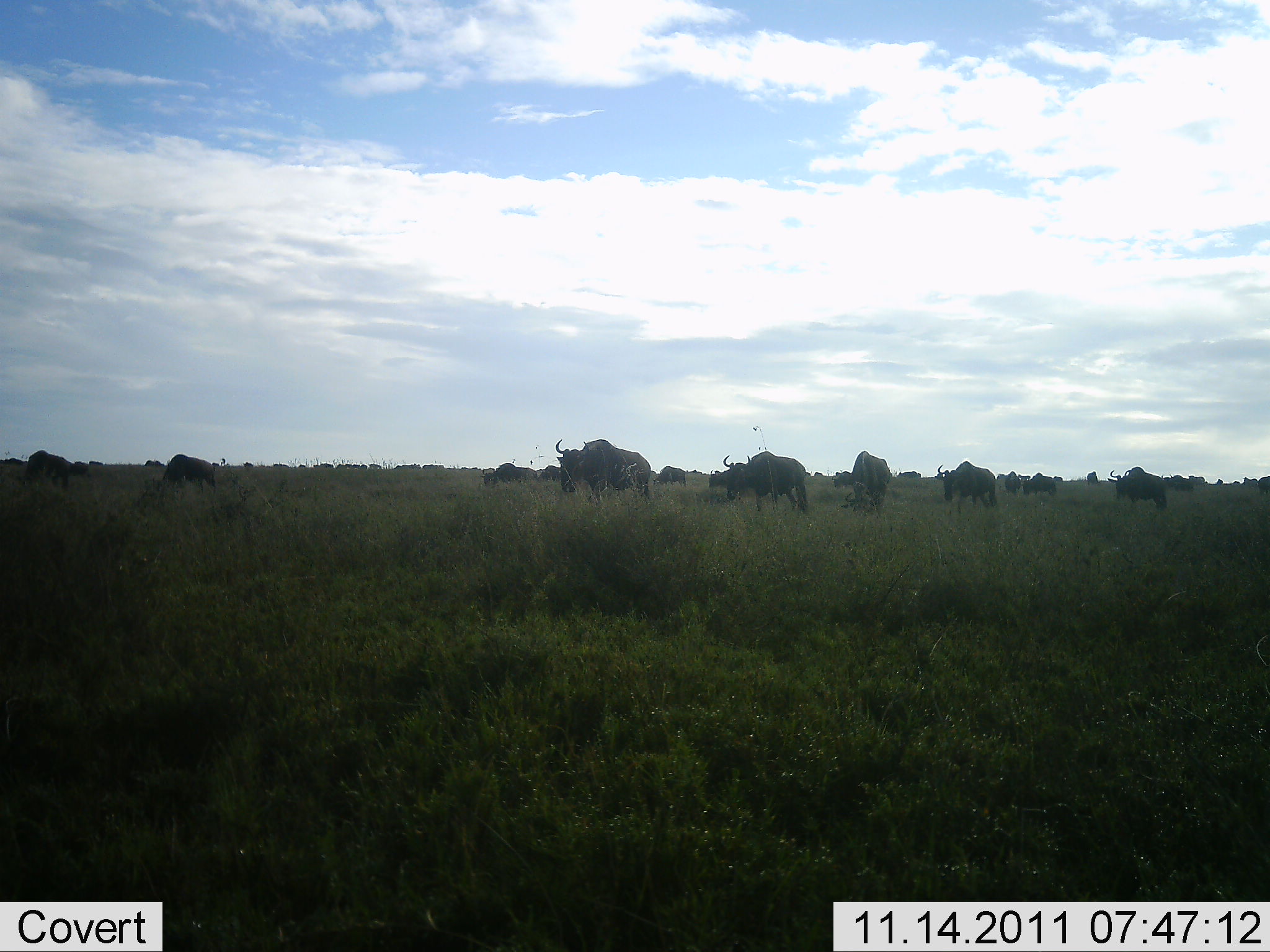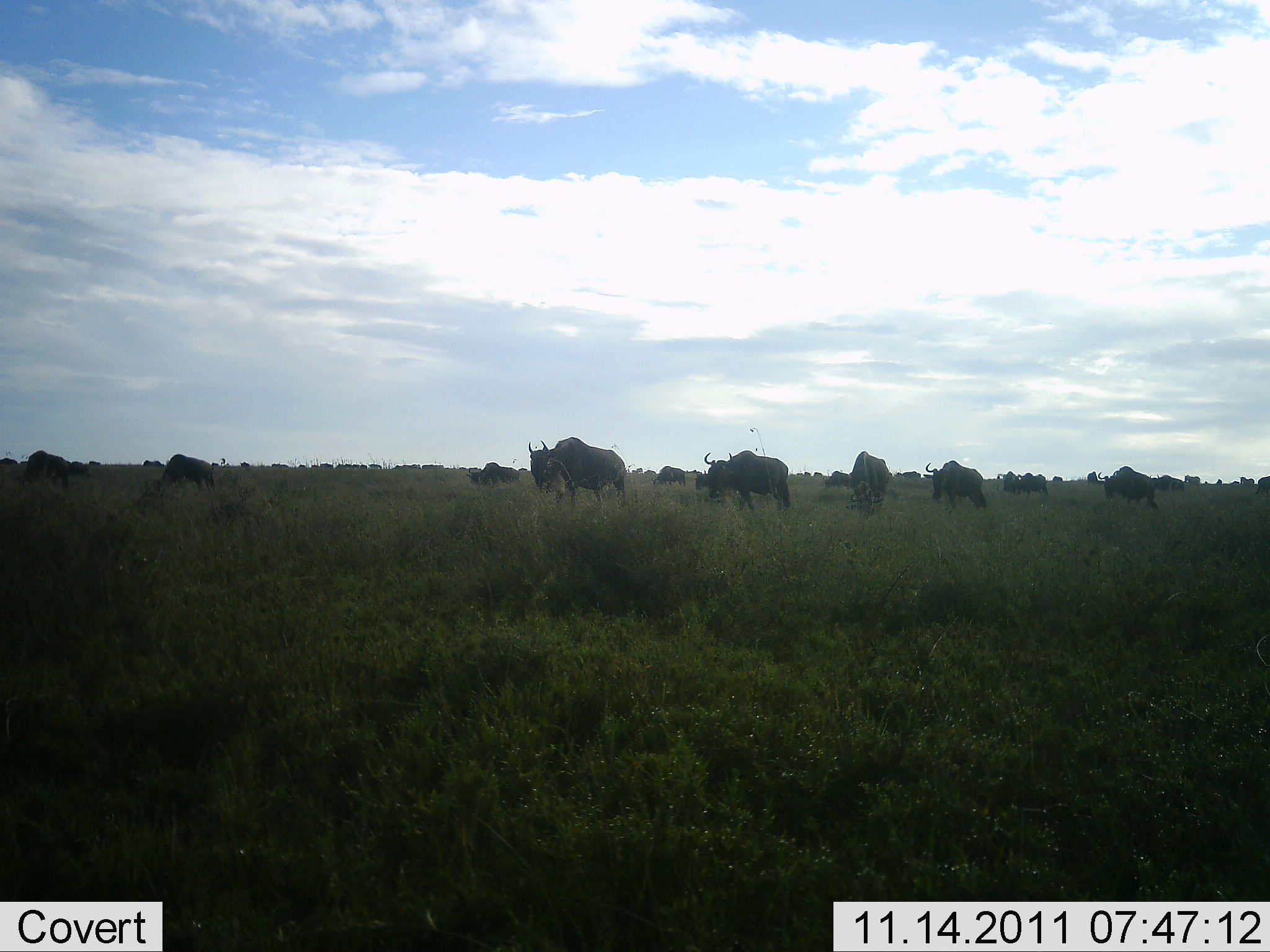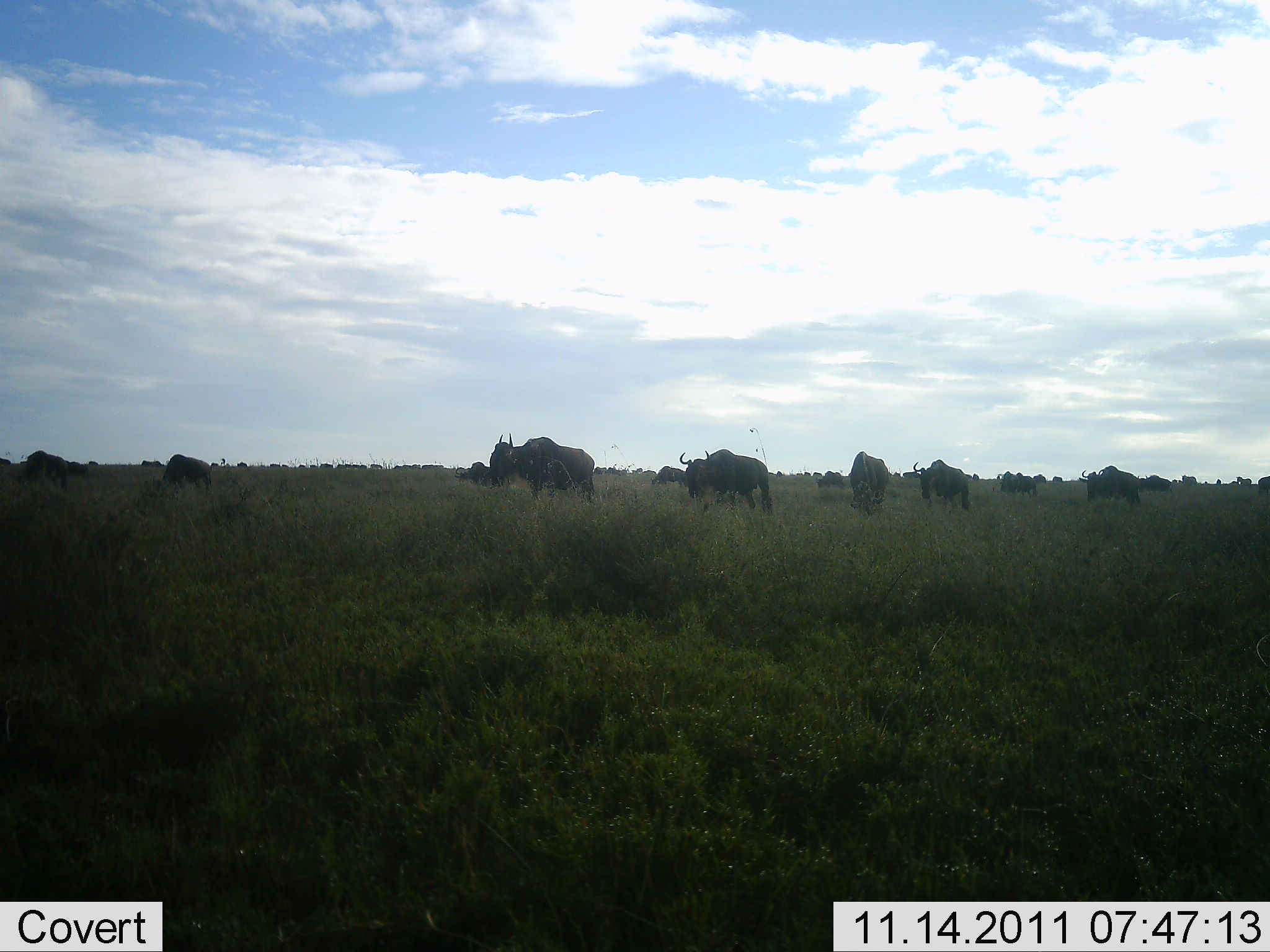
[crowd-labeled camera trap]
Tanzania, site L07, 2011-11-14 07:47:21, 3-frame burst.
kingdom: Animalia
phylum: Chordata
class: Mammalia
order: Artiodactyla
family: Bovidae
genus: Connochaetes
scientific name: Connochaetes taurinus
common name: blue wildebeest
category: wildebeest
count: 11-50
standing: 20%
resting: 0%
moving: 80%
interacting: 0%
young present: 0%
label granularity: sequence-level